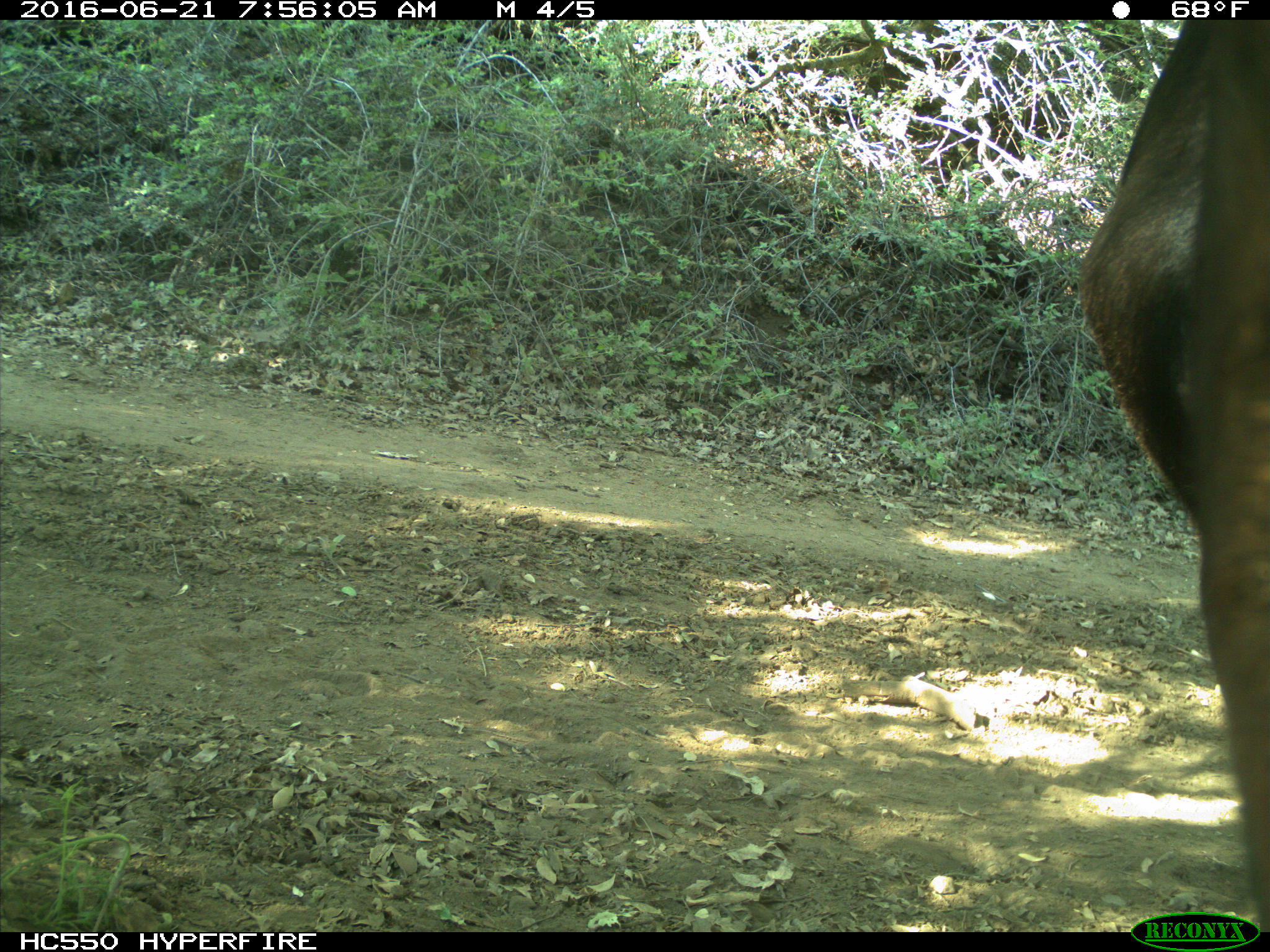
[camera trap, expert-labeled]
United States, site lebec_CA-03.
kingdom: Animalia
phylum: Chordata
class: Mammalia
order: Artiodactyla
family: Bovidae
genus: Bos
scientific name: Bos taurus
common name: domestic cow